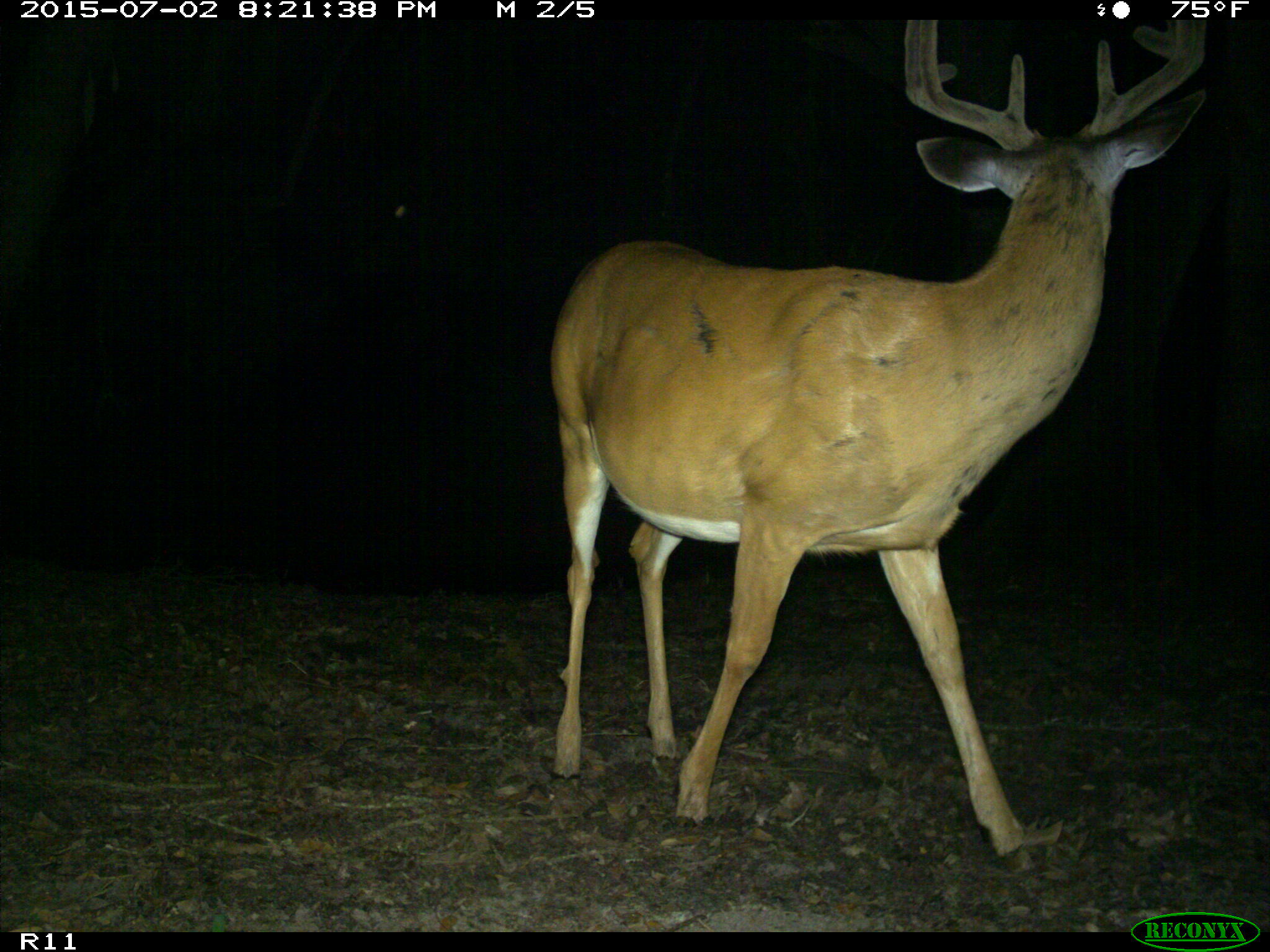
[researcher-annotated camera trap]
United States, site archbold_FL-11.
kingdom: Animalia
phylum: Chordata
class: Mammalia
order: Artiodactyla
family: Cervidae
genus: Odocoileus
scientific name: Odocoileus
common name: deer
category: unidentified deer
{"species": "unidentified deer (deer) (Odocoileus)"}